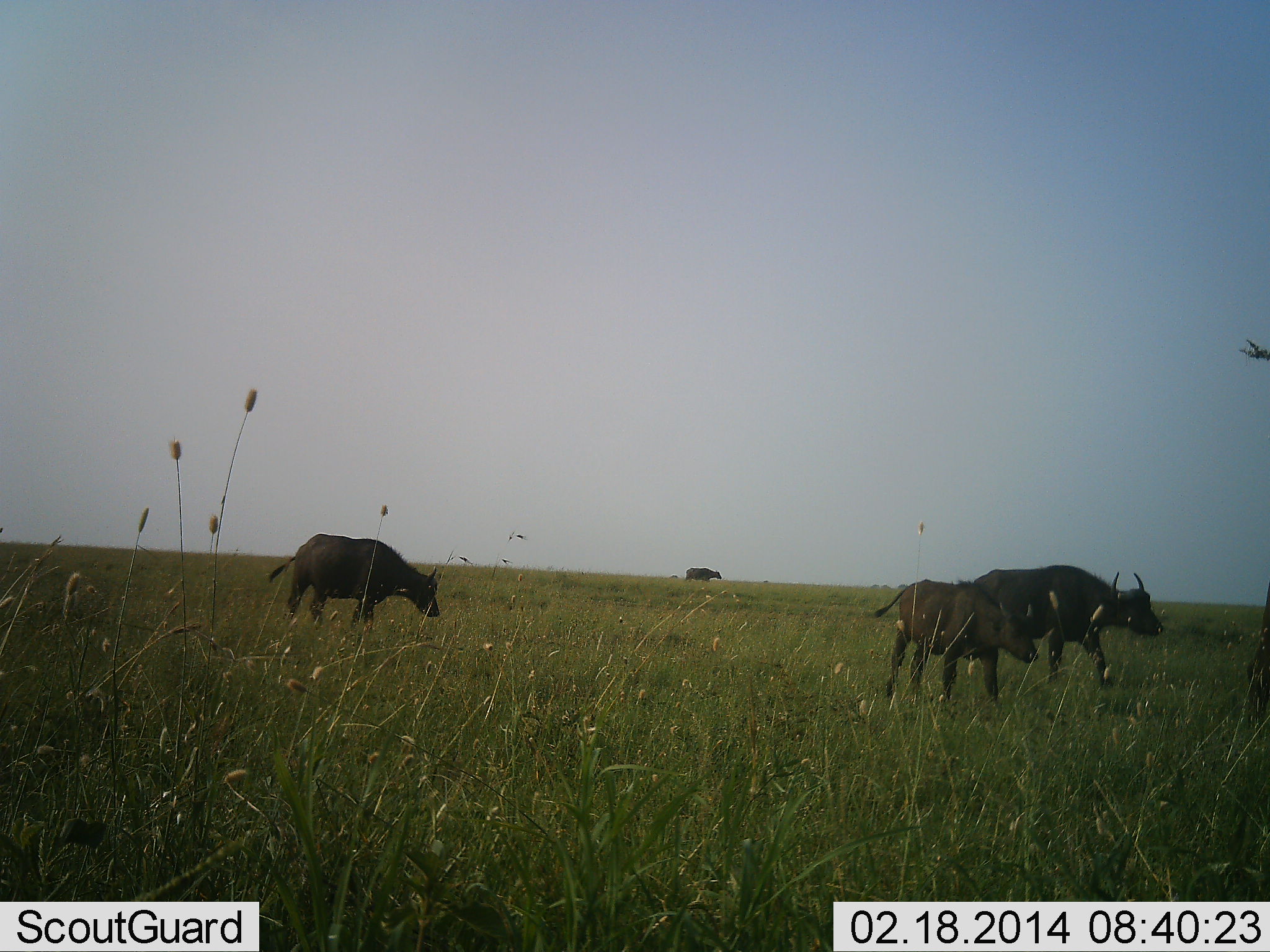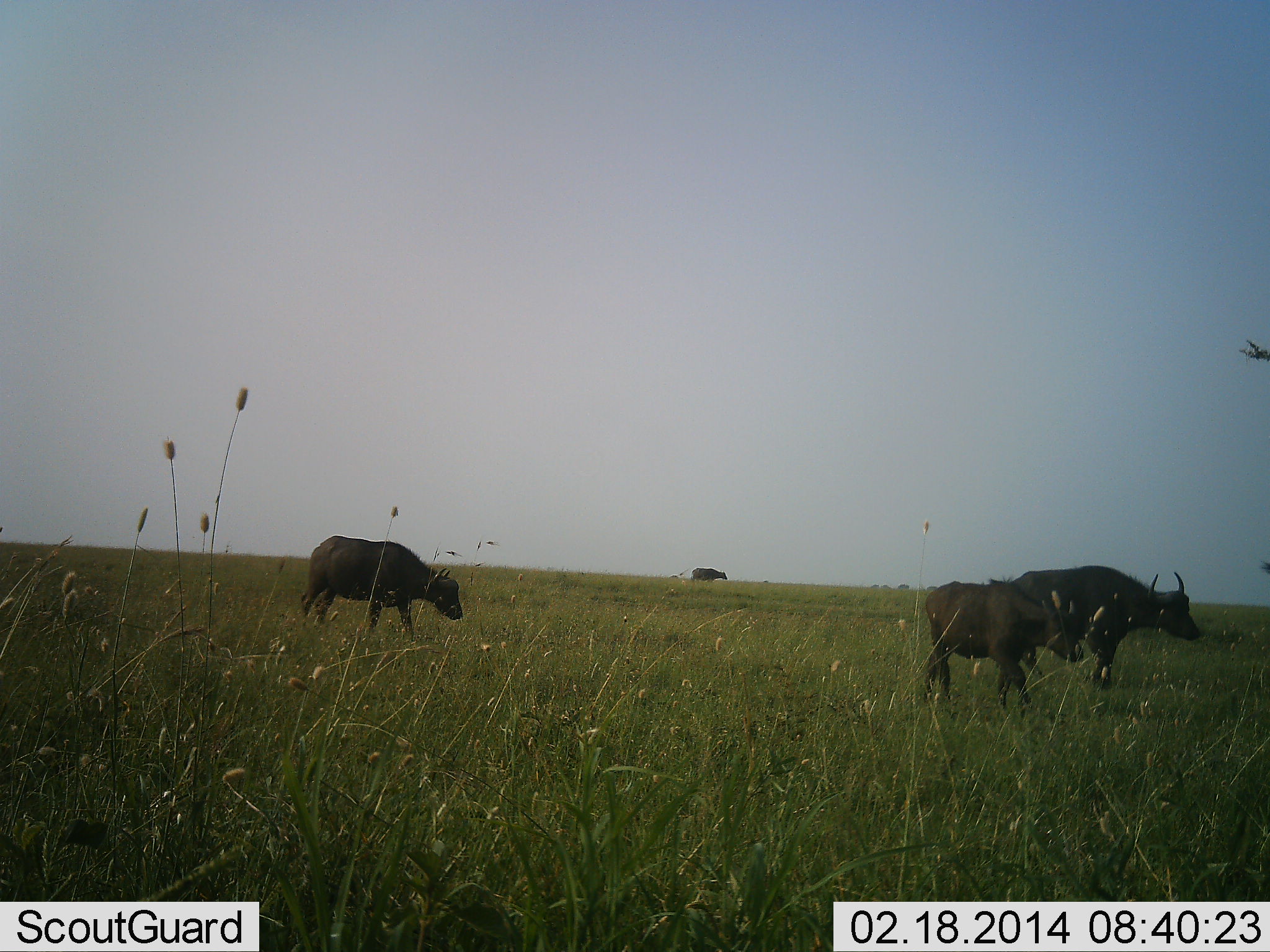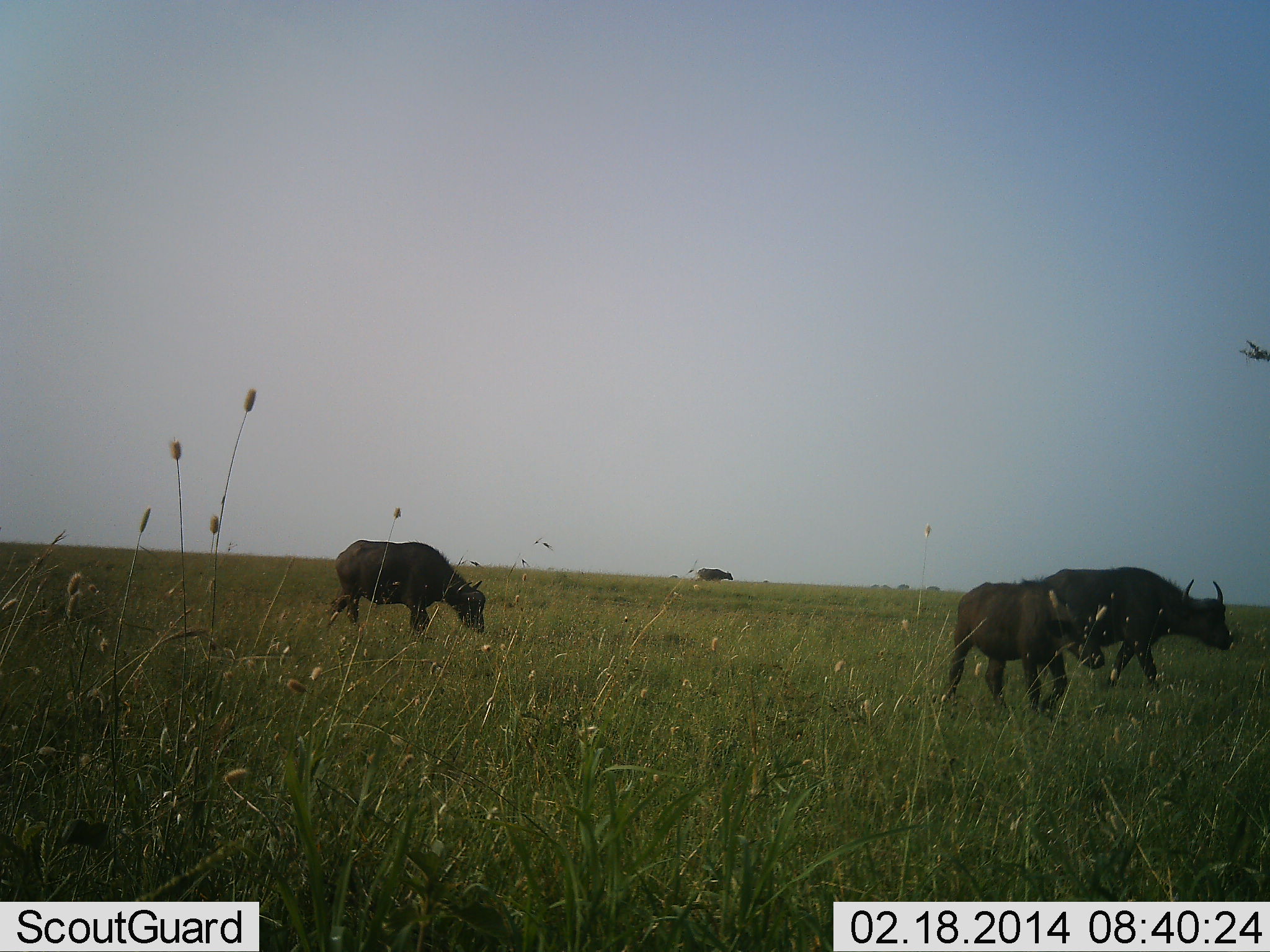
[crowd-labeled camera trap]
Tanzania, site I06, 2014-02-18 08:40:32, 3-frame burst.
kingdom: Animalia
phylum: Chordata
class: Mammalia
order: Artiodactyla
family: Bovidae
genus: Syncerus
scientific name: Syncerus caffer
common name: cape buffalo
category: buffalo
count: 4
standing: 0%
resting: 0%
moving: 100%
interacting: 0%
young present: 10%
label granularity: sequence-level